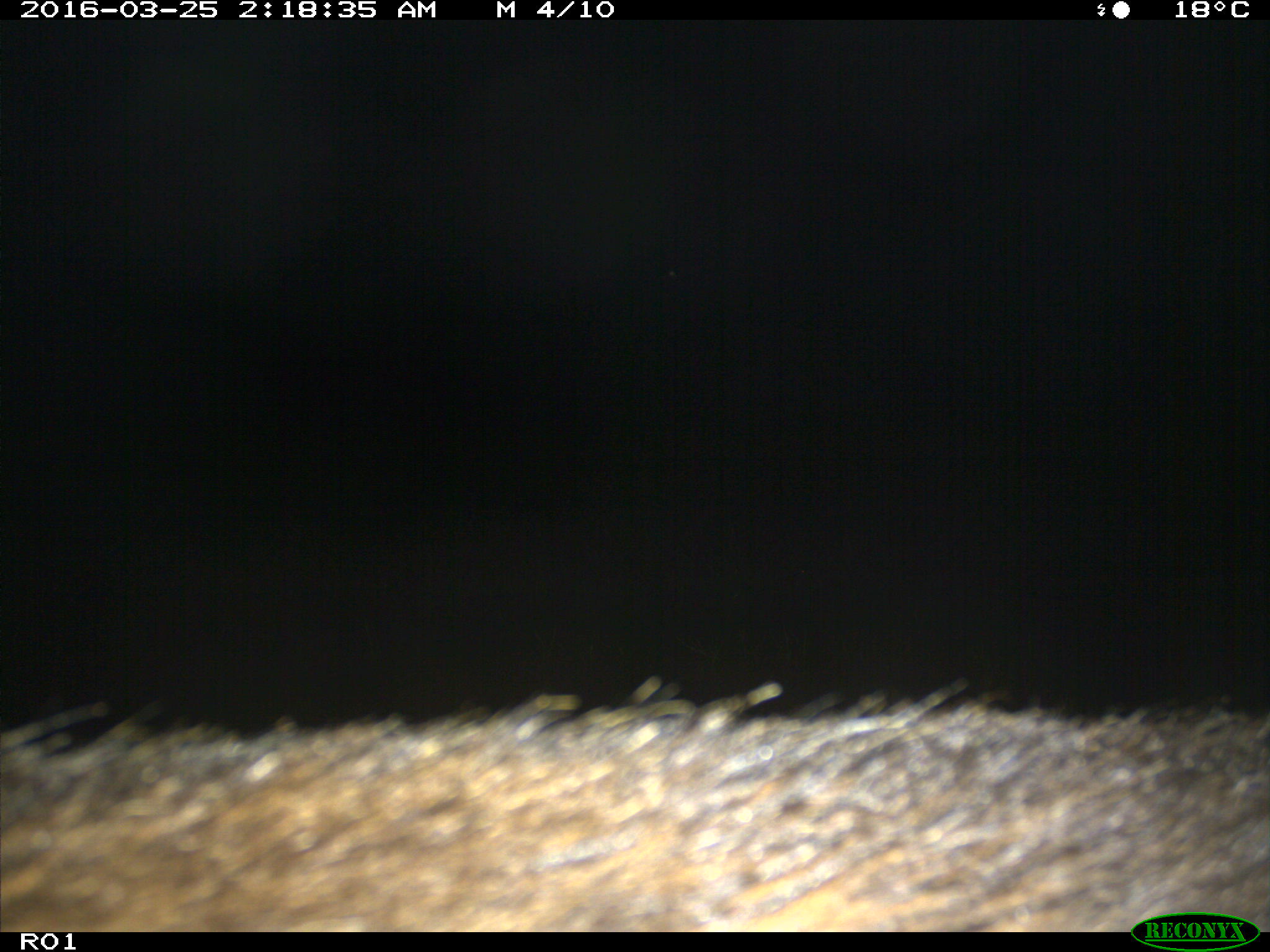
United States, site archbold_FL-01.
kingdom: Animalia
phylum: Chordata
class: Mammalia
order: Artiodactyla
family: Bovidae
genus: Bos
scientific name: Bos taurus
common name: domestic cow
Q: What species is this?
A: Bos taurus (domestic cow).